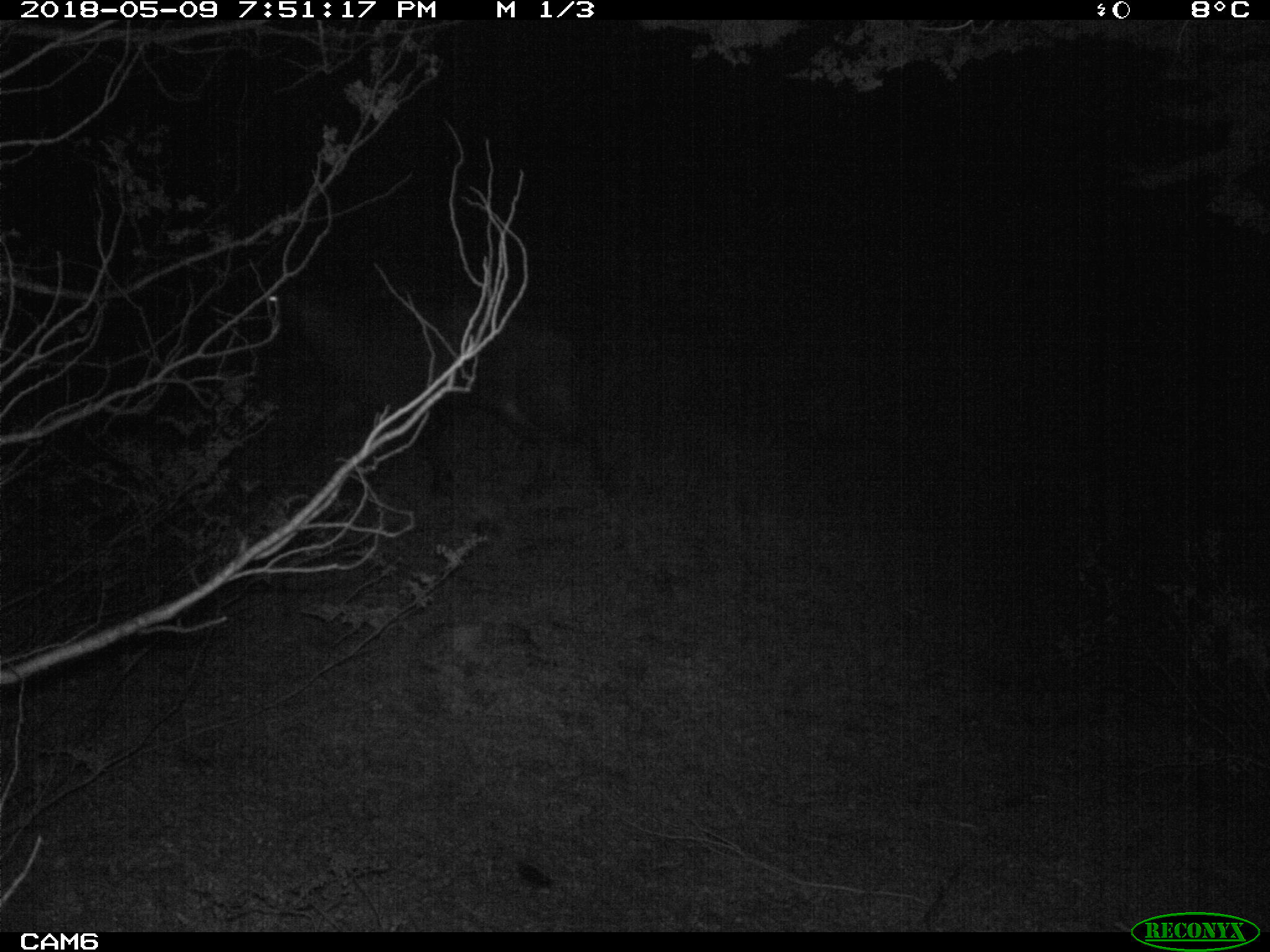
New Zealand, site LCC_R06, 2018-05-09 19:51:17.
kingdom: Animalia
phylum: Chordata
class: Mammalia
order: Artiodactyla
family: Cervidae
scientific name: Cervidae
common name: deer